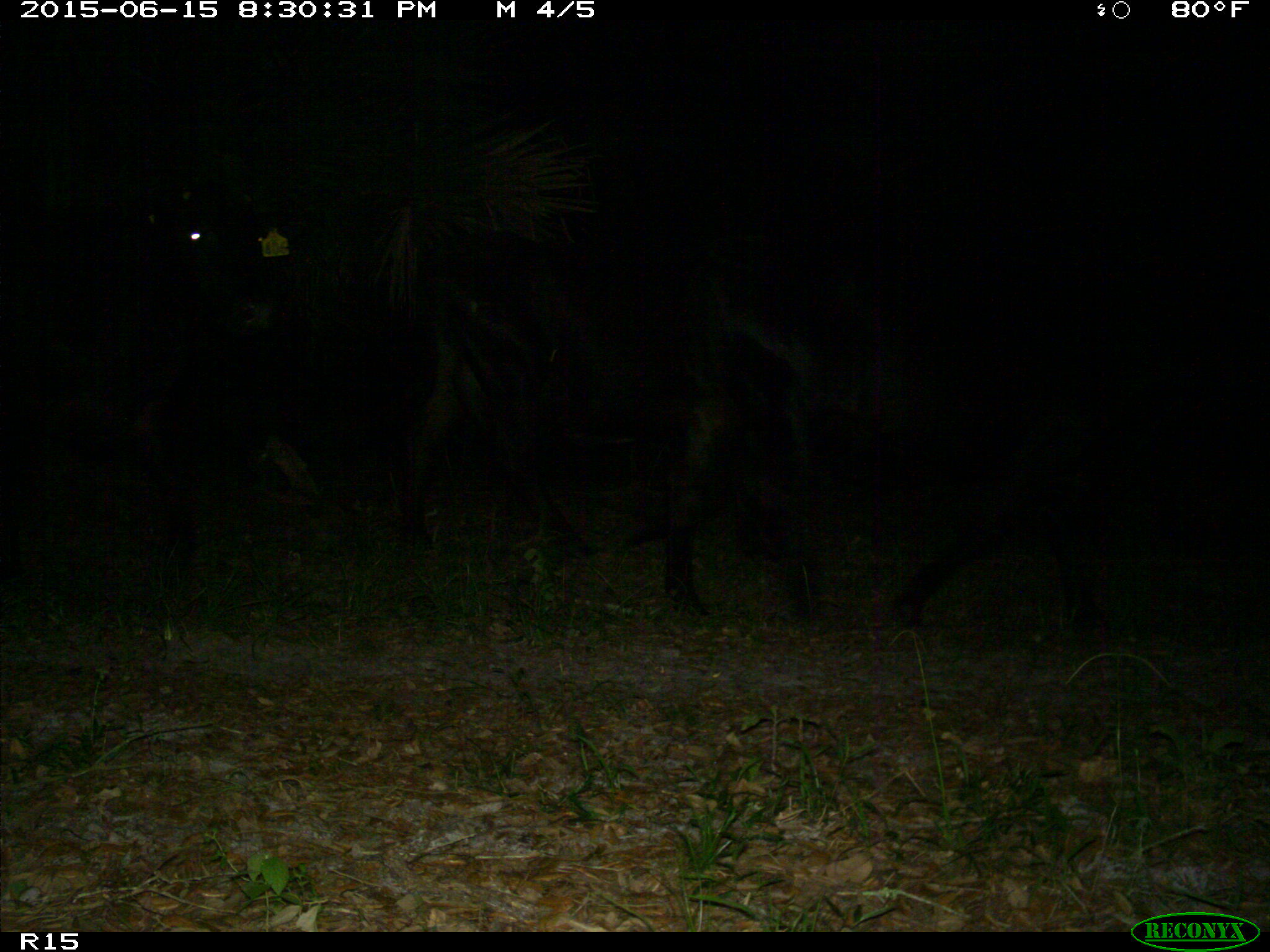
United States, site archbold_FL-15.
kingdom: Animalia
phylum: Chordata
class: Mammalia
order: Artiodactyla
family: Bovidae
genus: Bos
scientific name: Bos taurus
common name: domestic cow